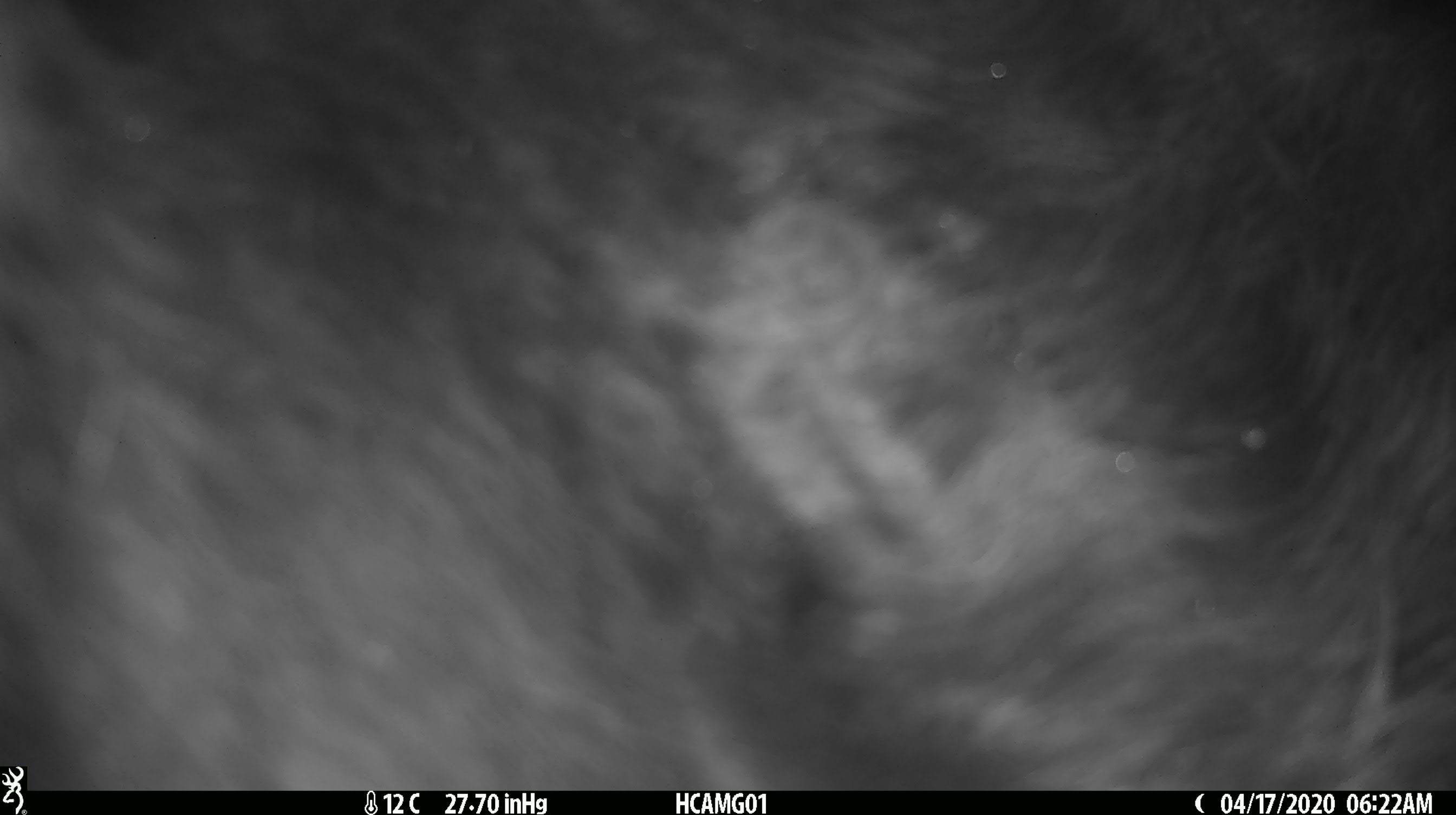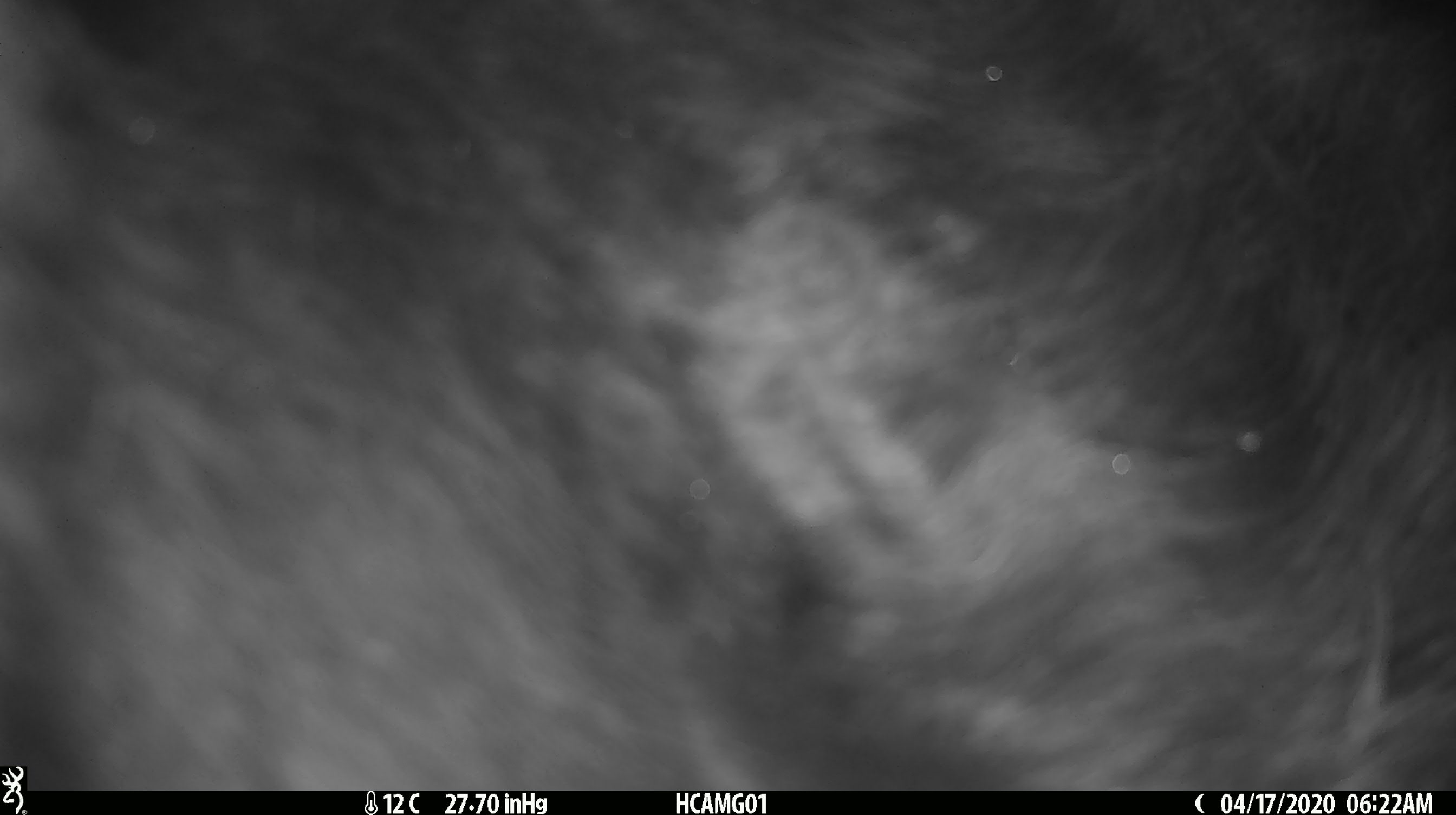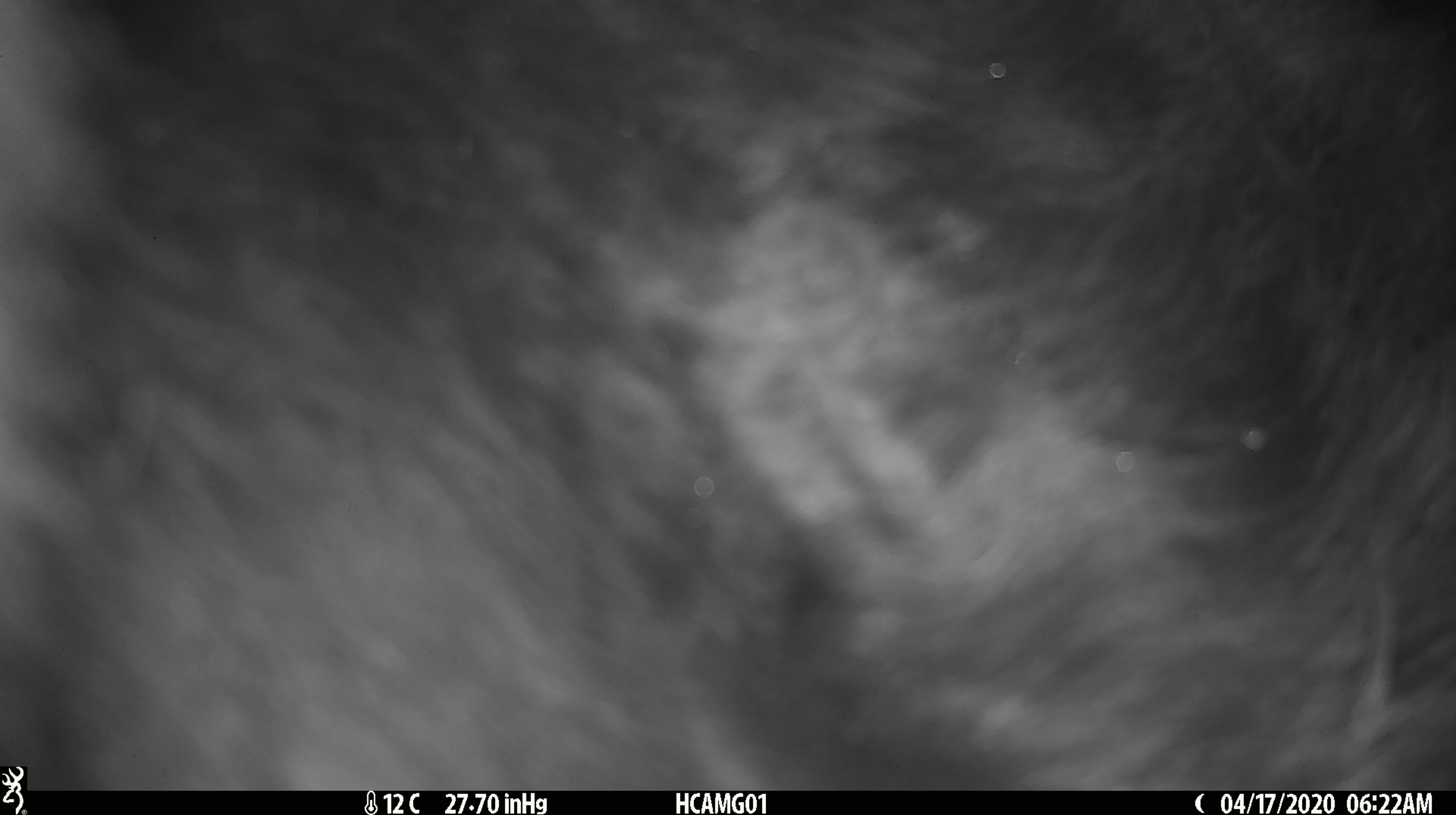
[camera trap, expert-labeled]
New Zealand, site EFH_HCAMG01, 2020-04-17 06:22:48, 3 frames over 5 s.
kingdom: Animalia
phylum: Chordata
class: Mammalia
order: Artiodactyla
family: Bovidae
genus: Bos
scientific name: Bos taurus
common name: domestic cow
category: cow